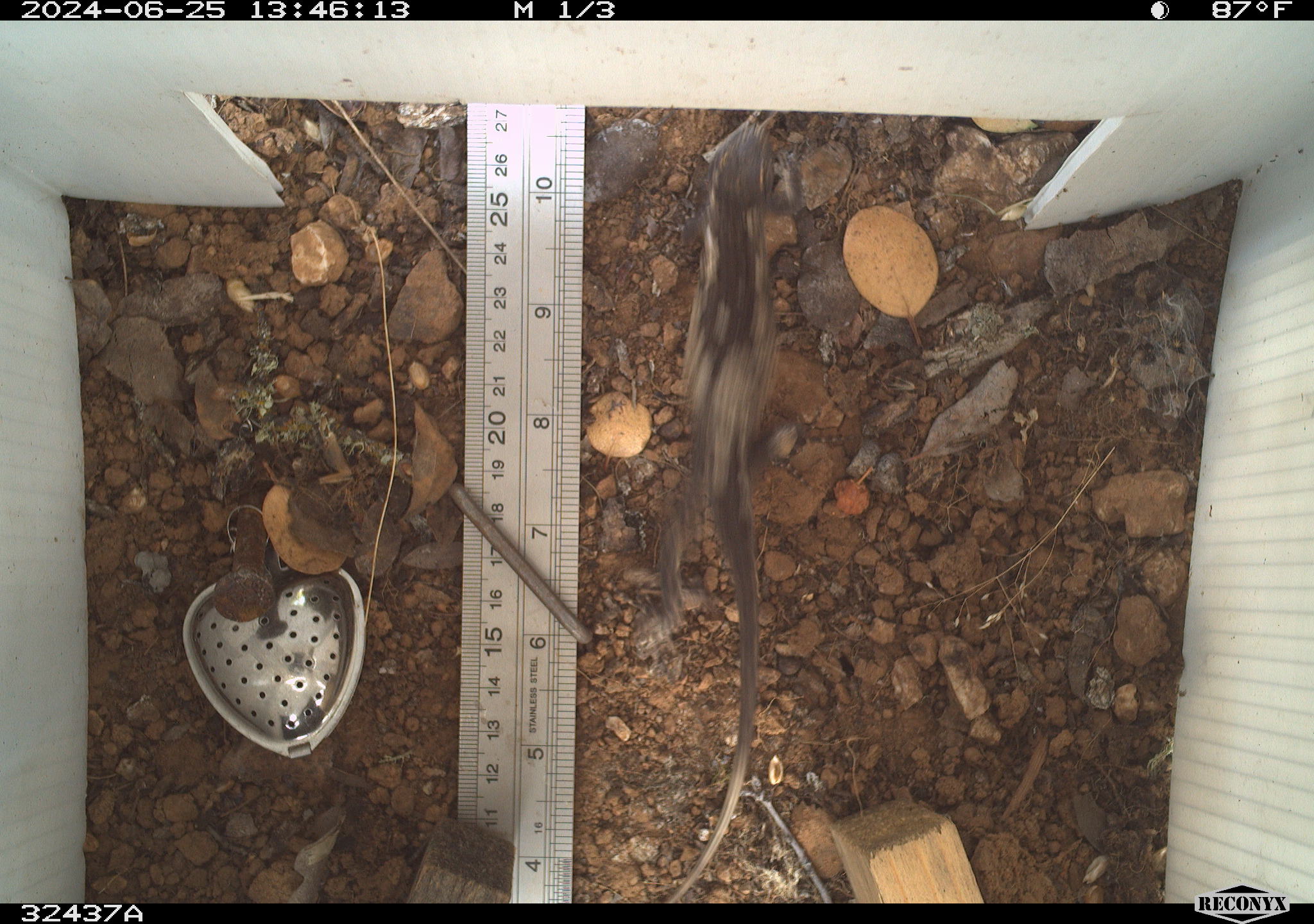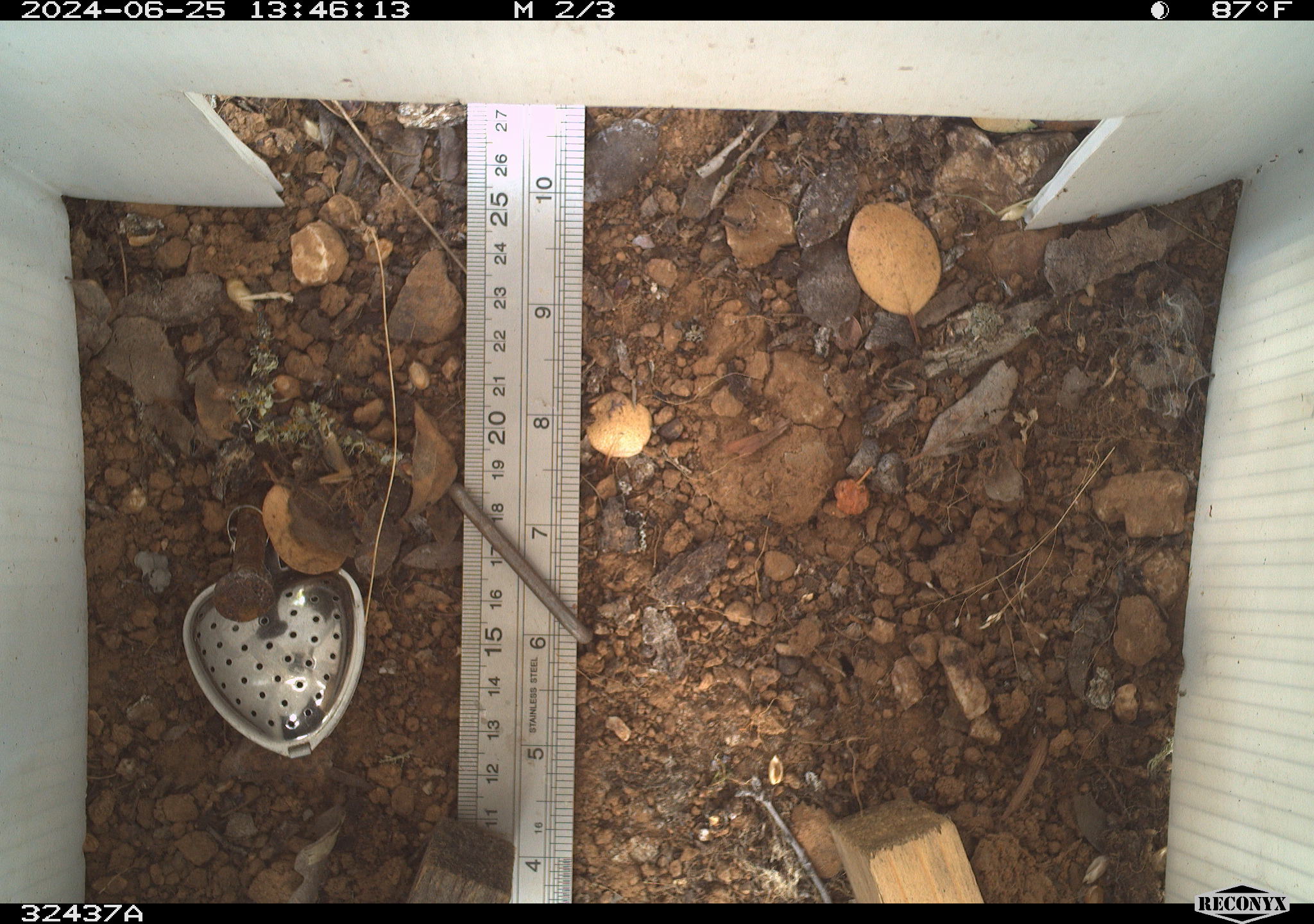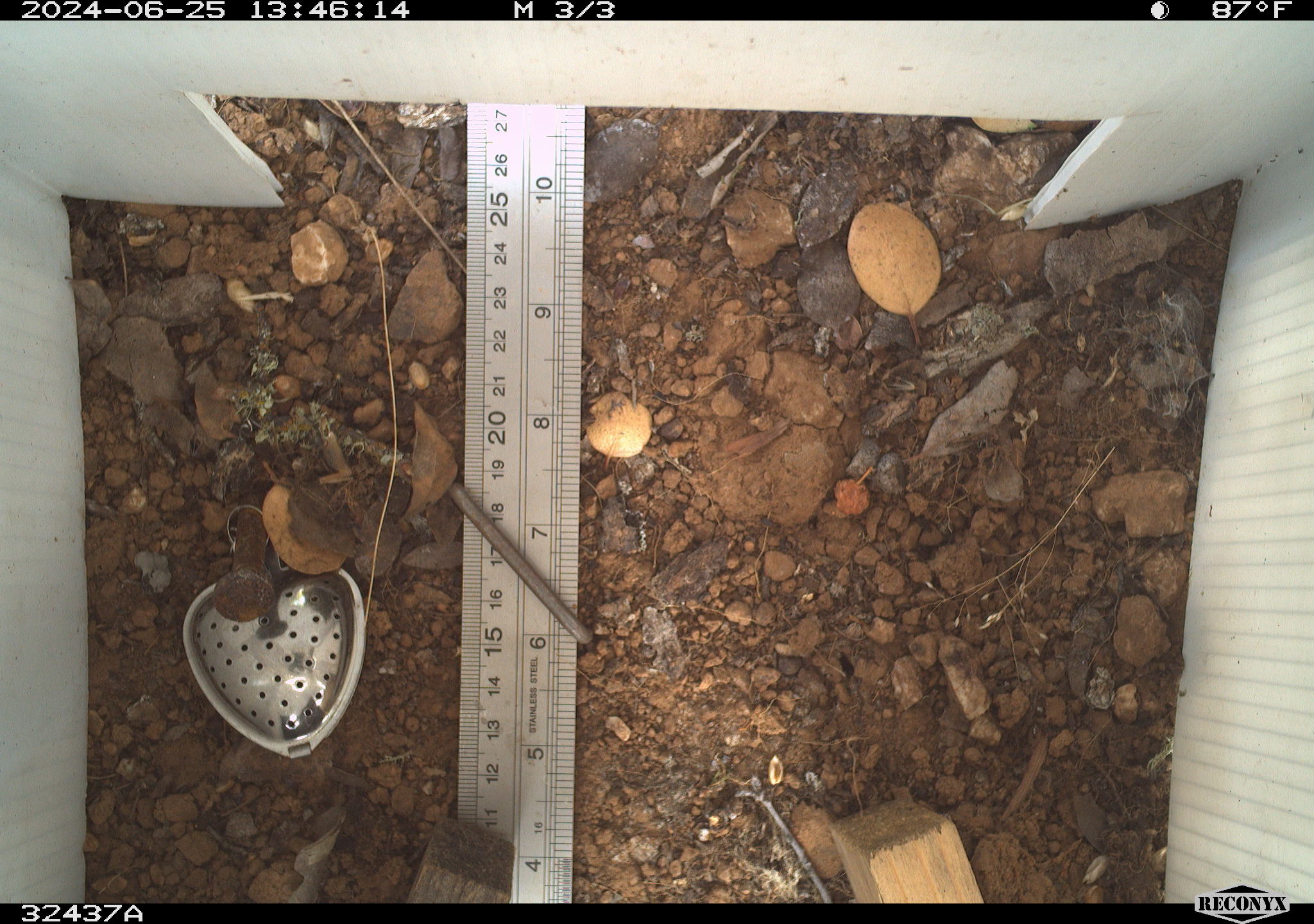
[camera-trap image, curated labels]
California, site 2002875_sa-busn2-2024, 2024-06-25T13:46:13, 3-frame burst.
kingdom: Animalia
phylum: Chordata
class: Reptilia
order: Squamata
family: Phrynosomatidae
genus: Sceloporus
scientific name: Sceloporus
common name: spiny lizards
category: sceloporus species